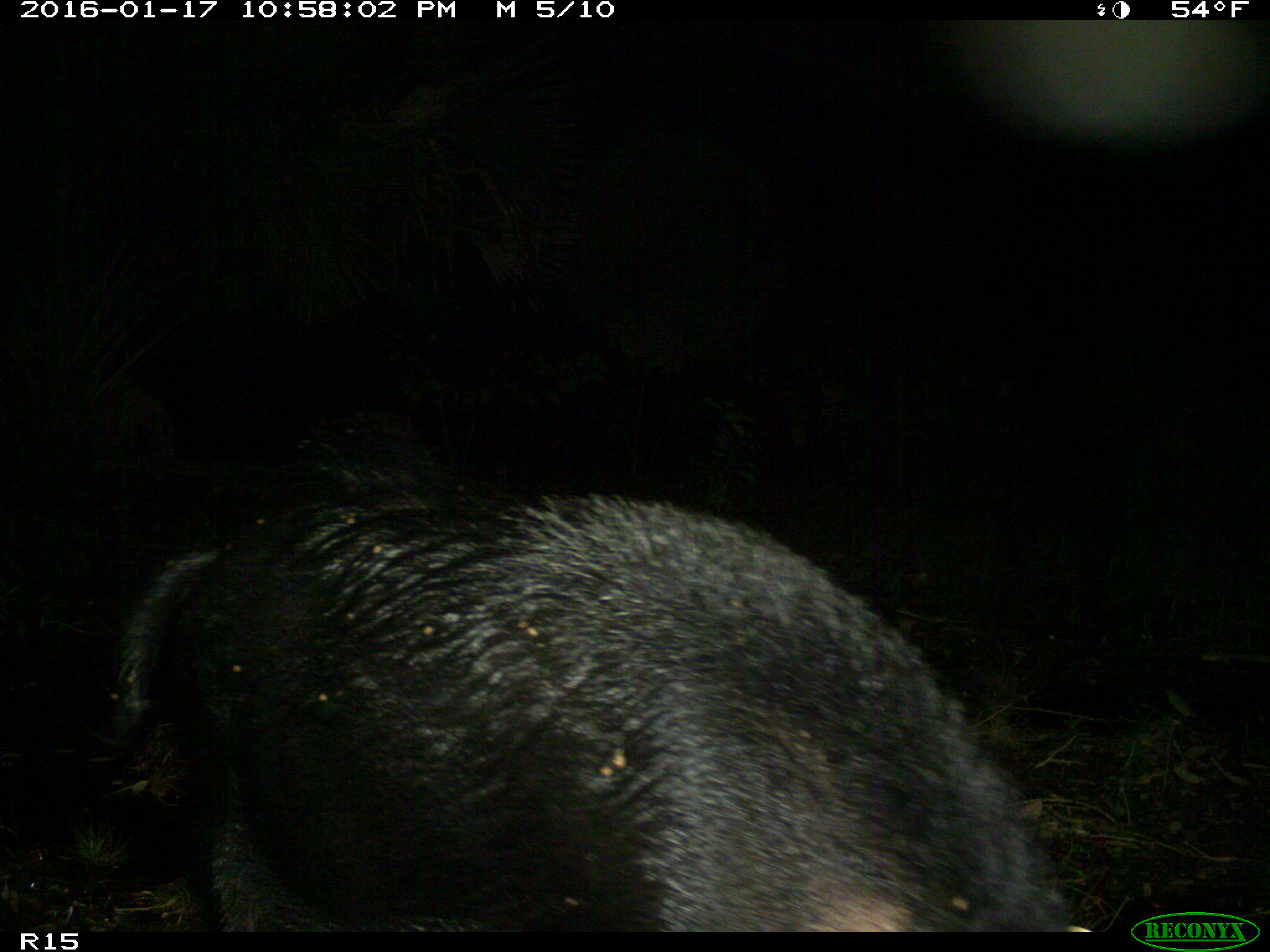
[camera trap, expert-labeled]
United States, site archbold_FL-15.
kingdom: Animalia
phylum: Chordata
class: Mammalia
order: Artiodactyla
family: Suidae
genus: Sus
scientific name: Sus scrofa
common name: wild boar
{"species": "Sus scrofa (wild boar)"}